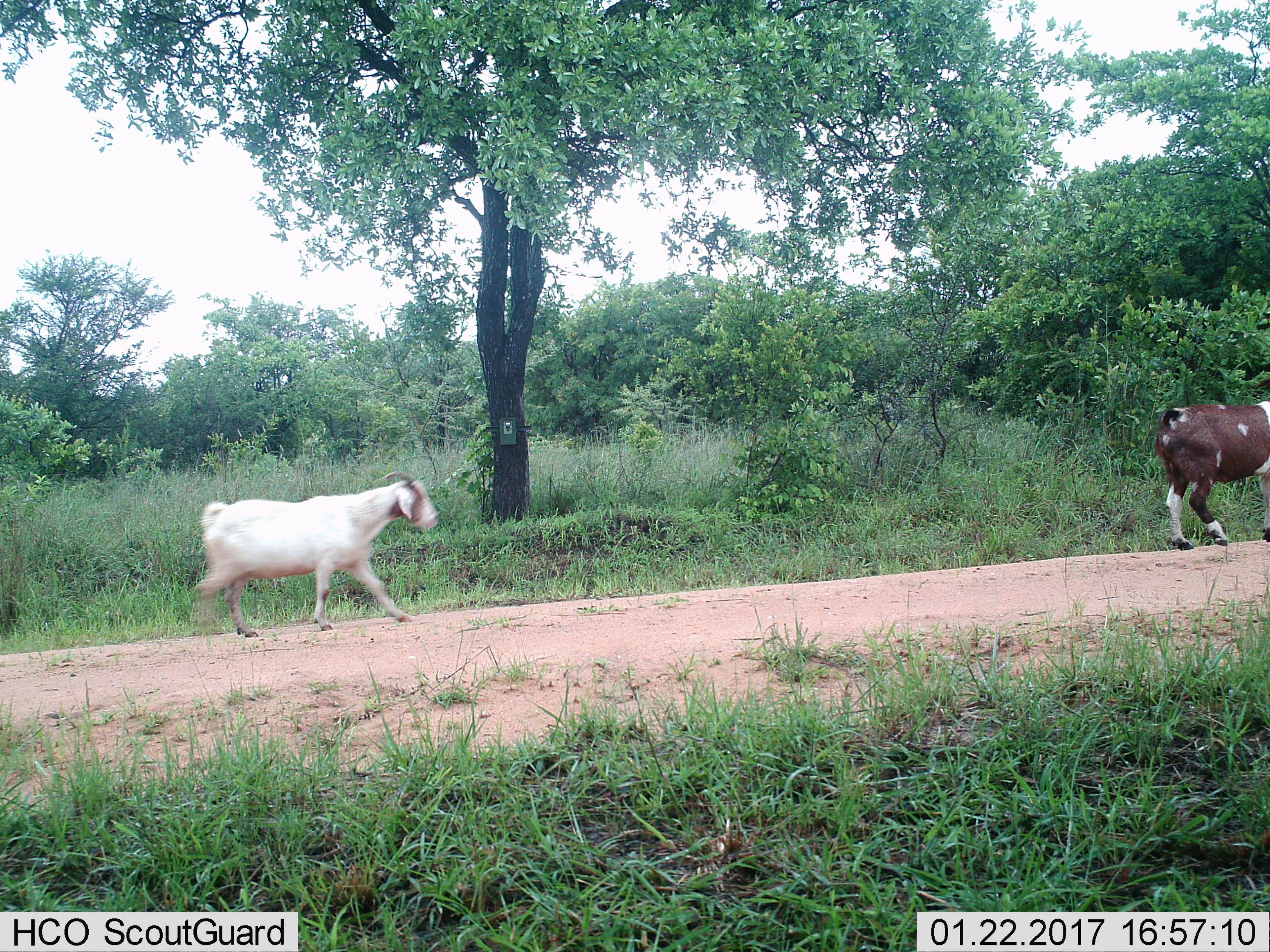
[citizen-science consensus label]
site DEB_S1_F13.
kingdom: Animalia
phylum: Chordata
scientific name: Vertebrata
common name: domestic animal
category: domesticanimal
Domesticanimal (domestic animal) (Vertebrata), count 2. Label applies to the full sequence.